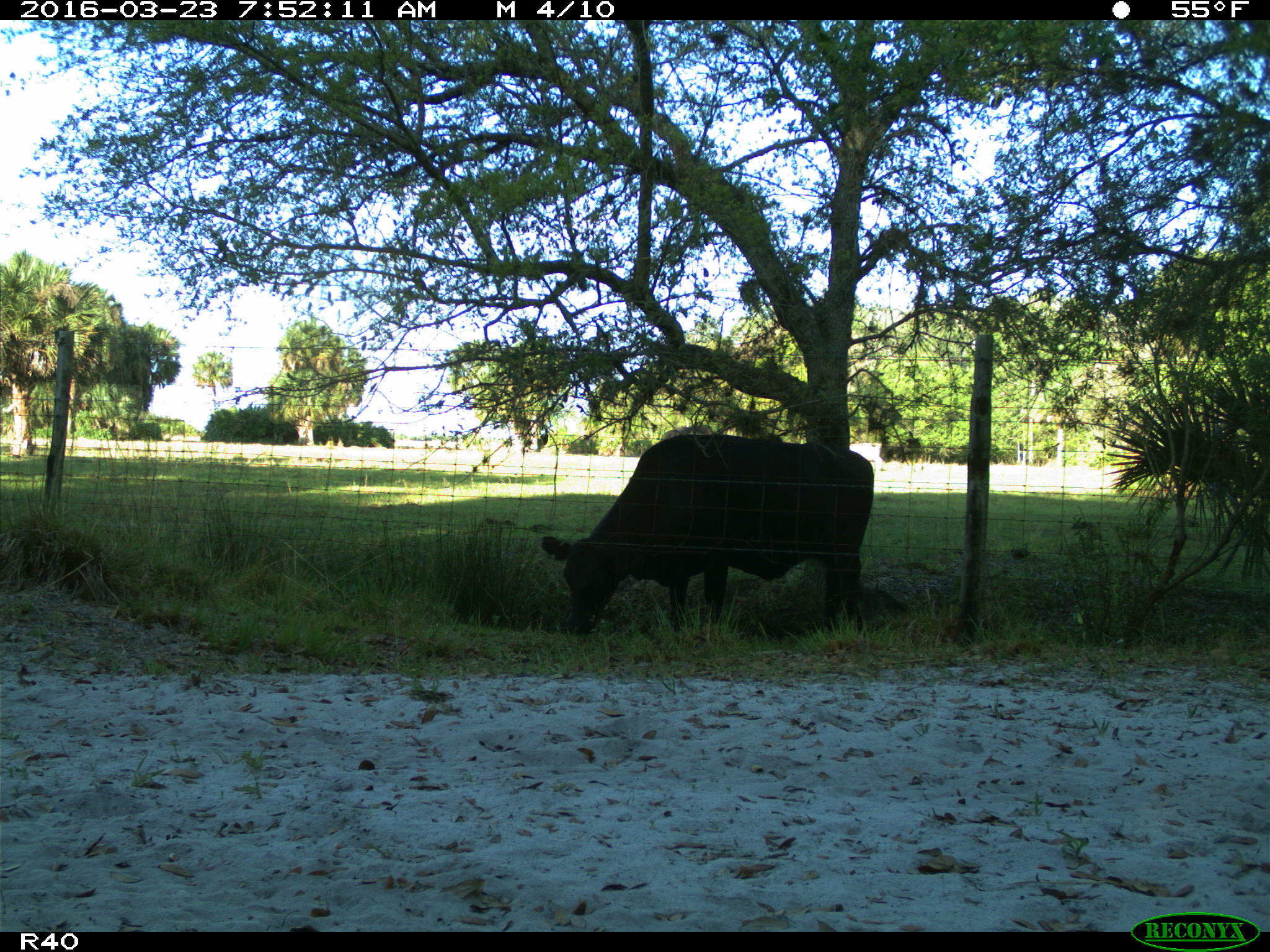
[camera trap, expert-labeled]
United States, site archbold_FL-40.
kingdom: Animalia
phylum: Chordata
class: Mammalia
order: Artiodactyla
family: Bovidae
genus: Bos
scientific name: Bos taurus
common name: domestic cow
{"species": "Bos taurus (domestic cow)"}